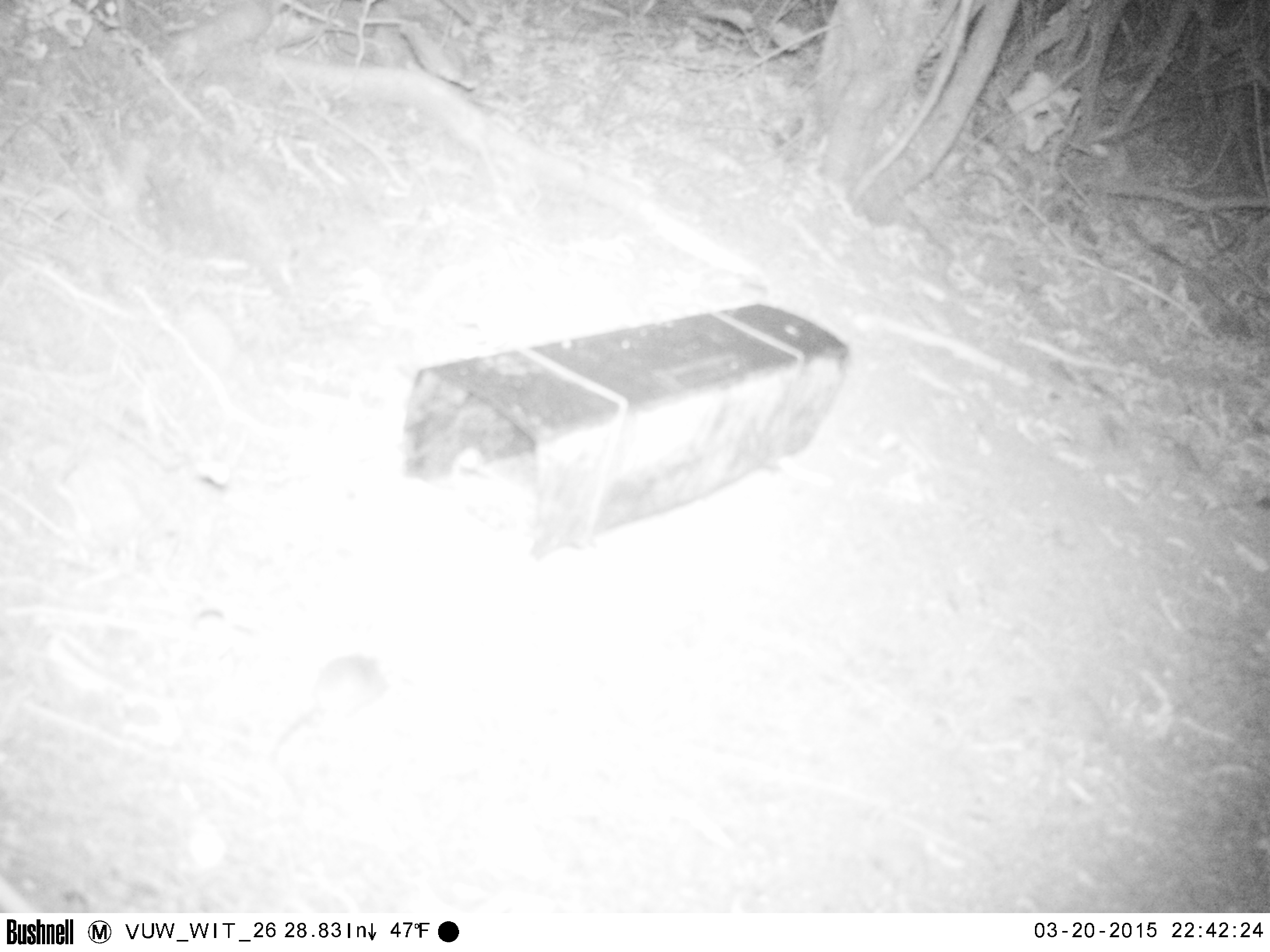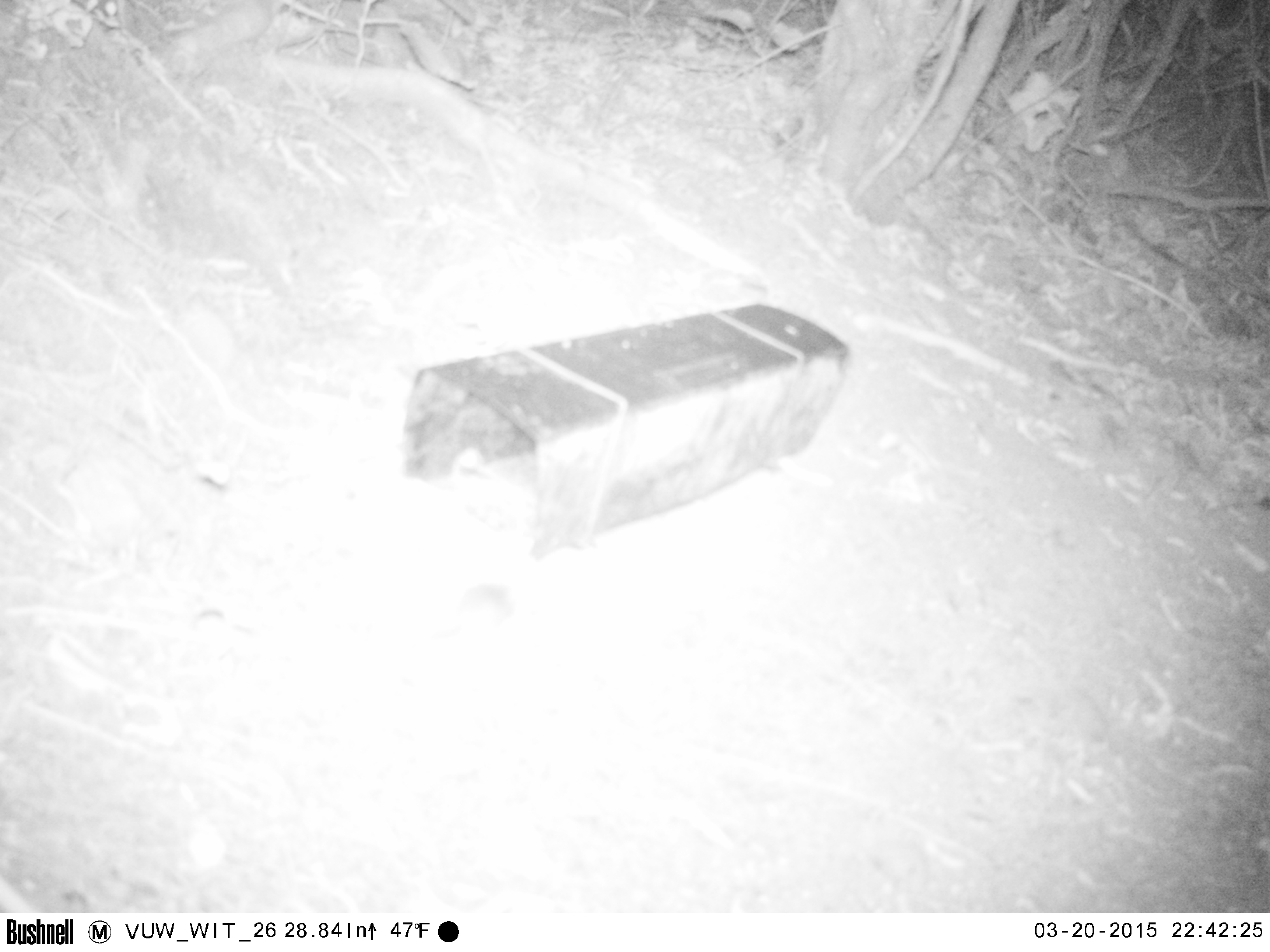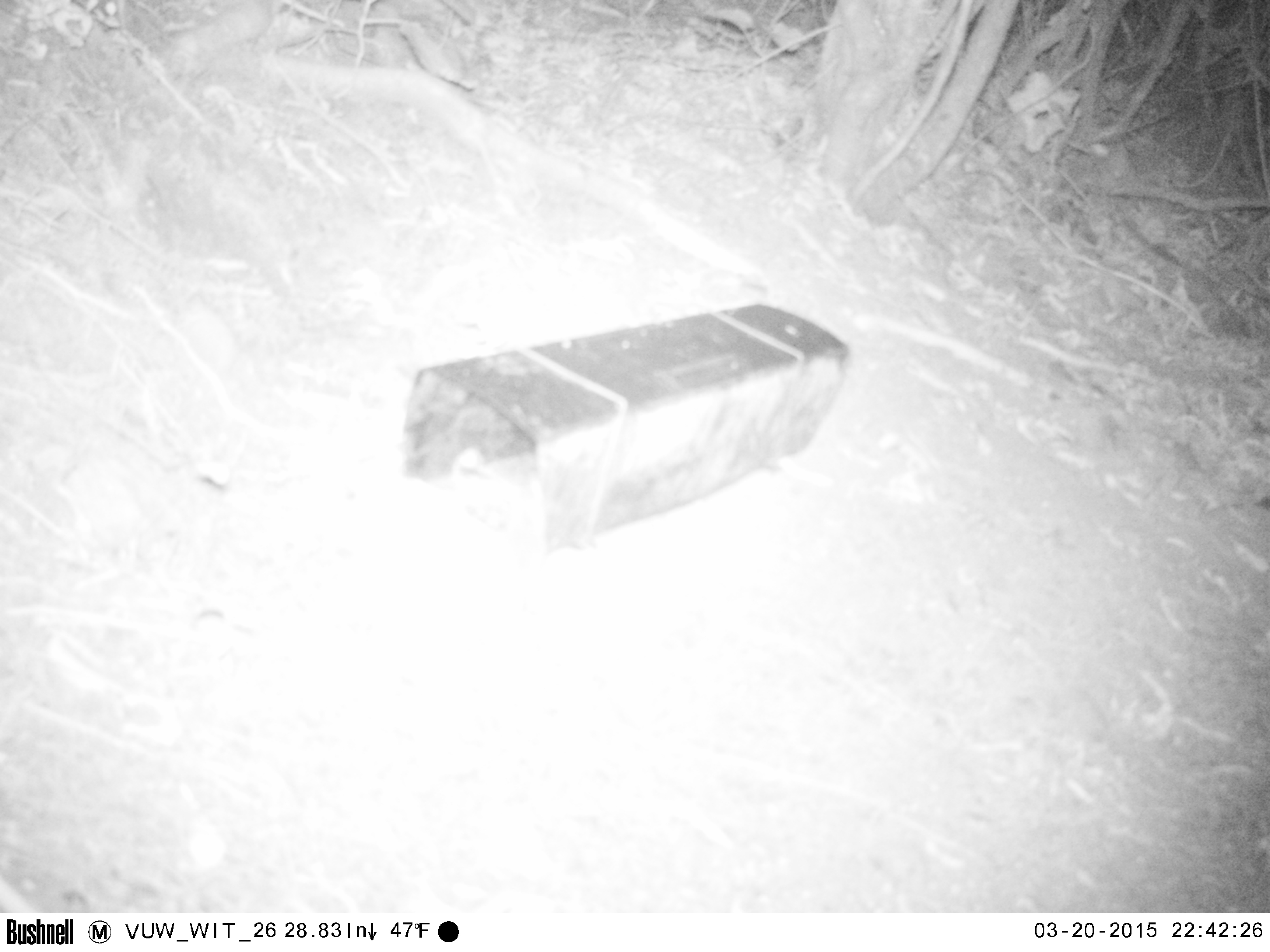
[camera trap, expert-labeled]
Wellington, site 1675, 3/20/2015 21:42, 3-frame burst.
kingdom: Animalia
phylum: Chordata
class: Mammalia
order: Rodentia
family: Muridae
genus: Mus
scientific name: Mus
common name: mouse